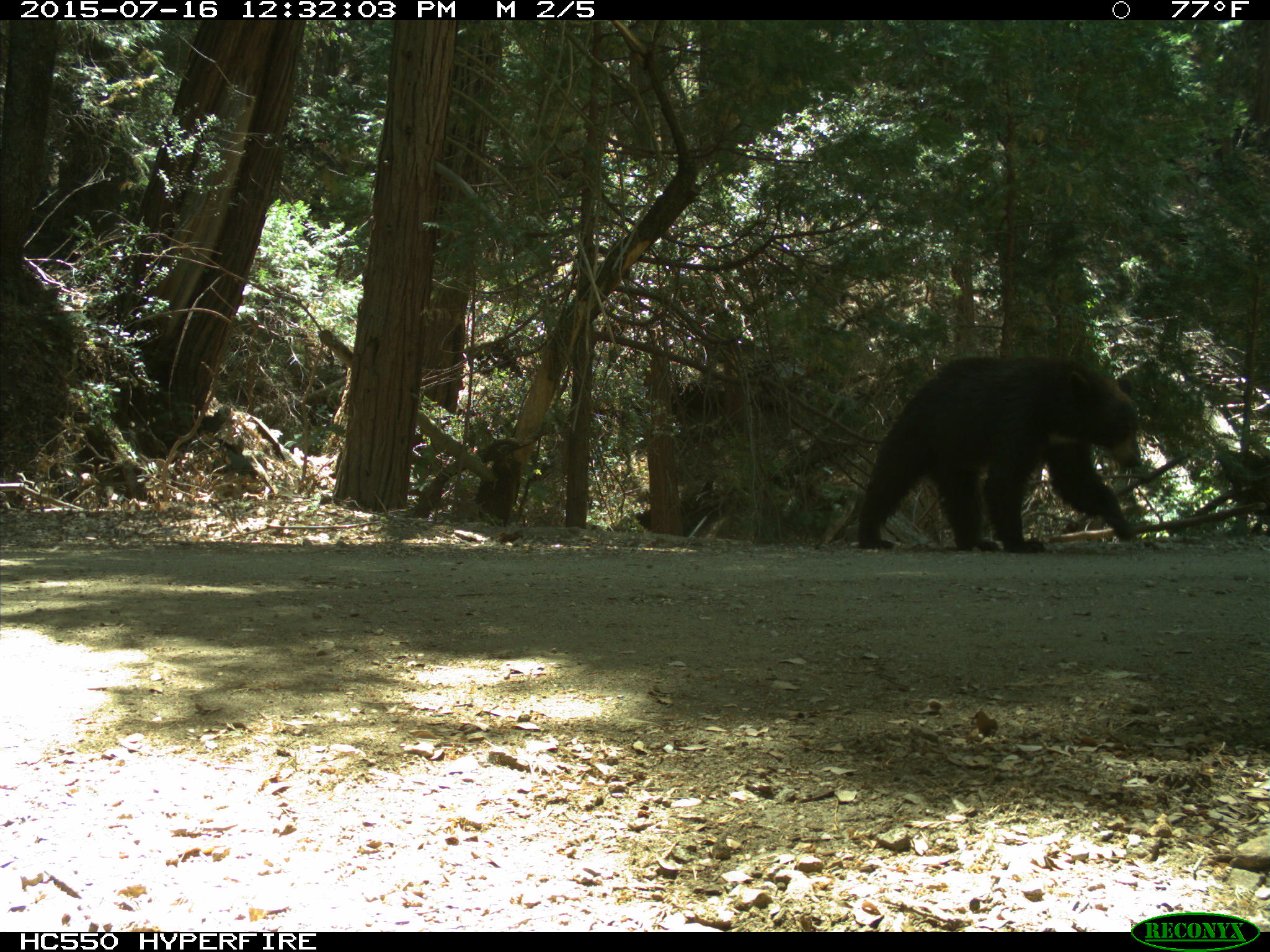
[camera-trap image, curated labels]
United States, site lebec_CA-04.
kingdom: Animalia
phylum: Chordata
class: Mammalia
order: Carnivora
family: Ursidae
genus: Ursus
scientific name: Ursus americanus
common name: american black bear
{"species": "Ursus americanus (american black bear)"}